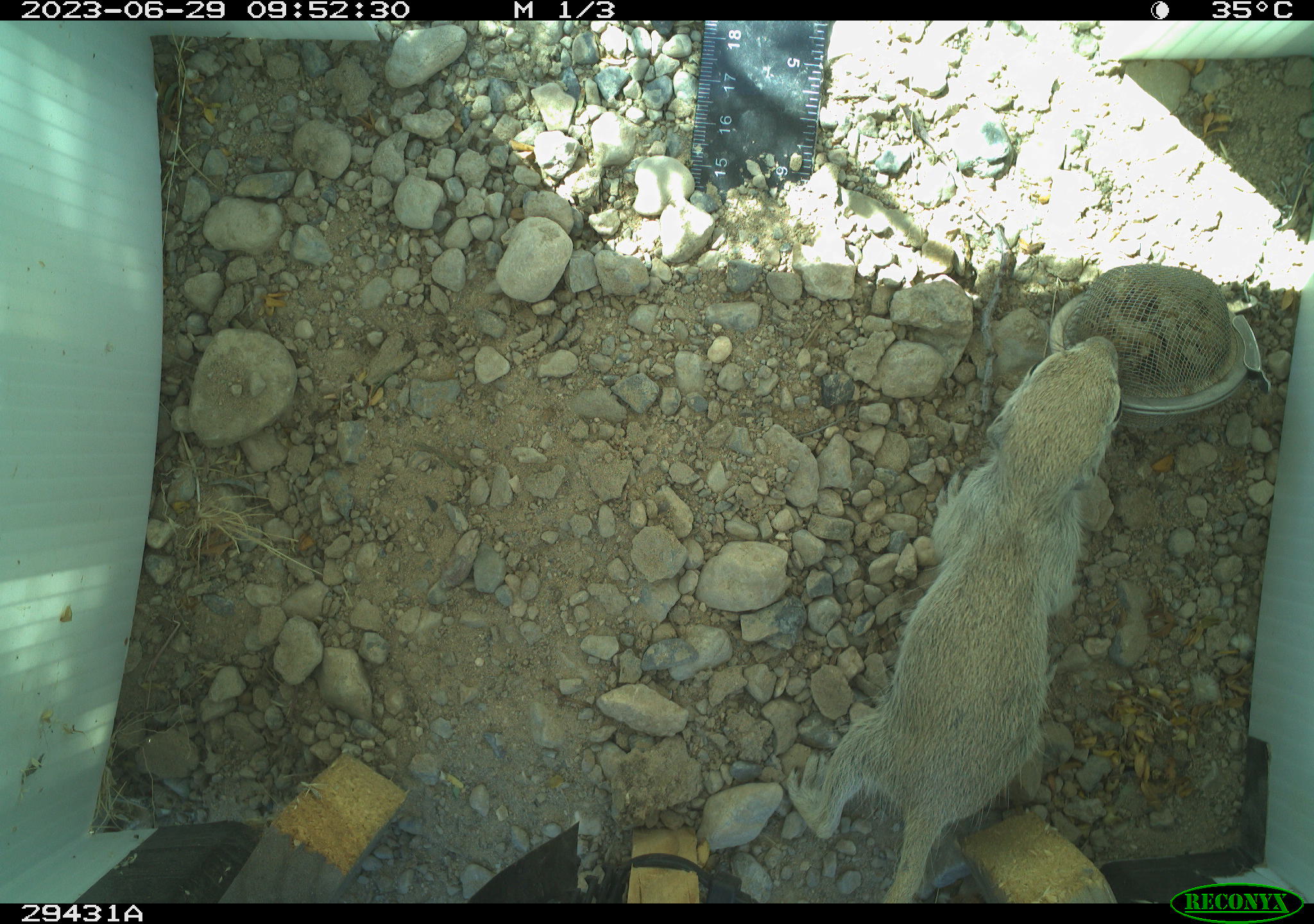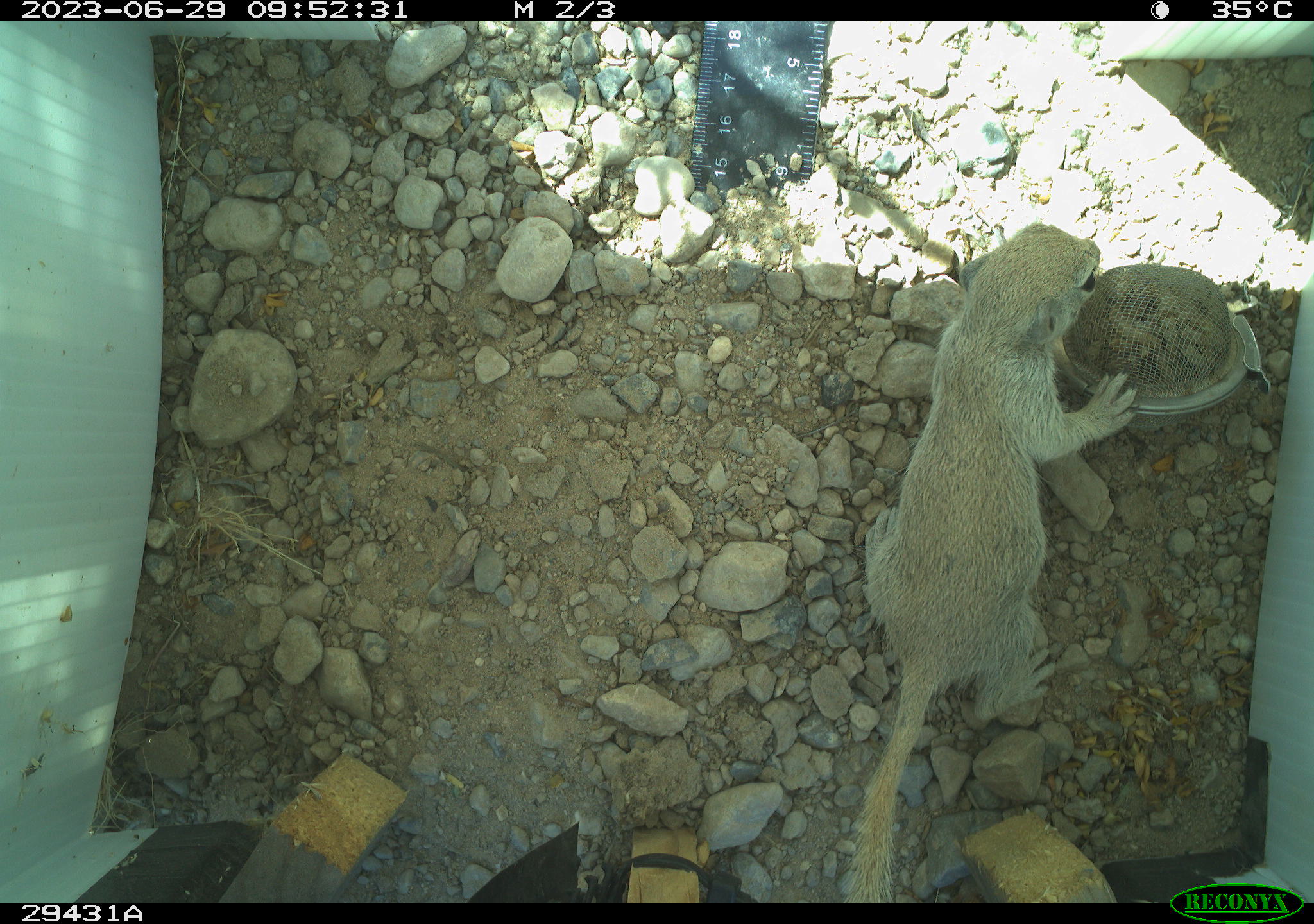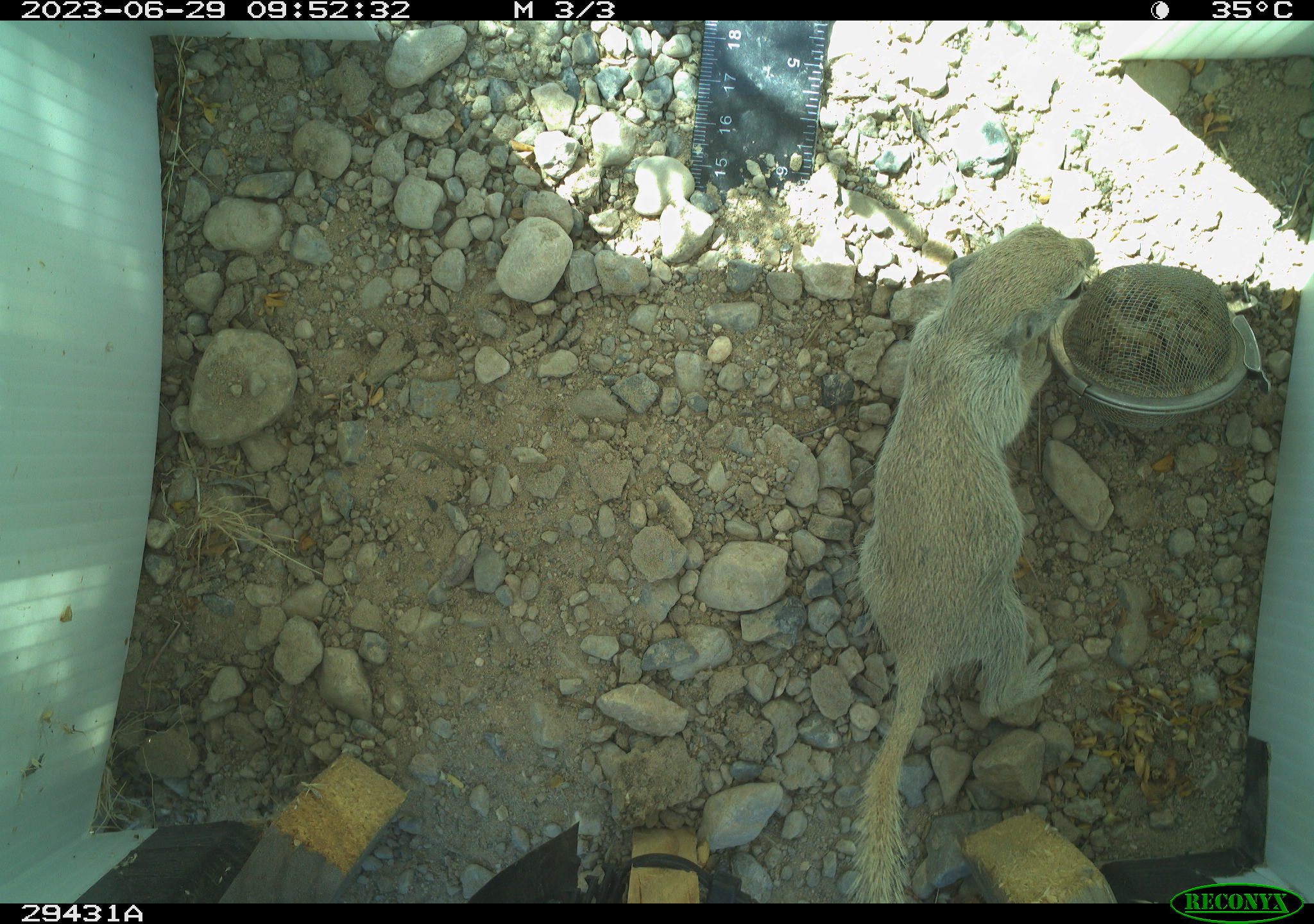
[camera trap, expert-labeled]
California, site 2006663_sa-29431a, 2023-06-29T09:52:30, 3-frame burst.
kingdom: Animalia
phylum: Chordata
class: Mammalia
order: Rodentia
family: Sciuridae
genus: Xerospermophilus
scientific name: Xerospermophilus tereticaudus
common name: round-tailed ground squirrel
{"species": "round-tailed ground squirrel (Xerospermophilus tereticaudus)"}